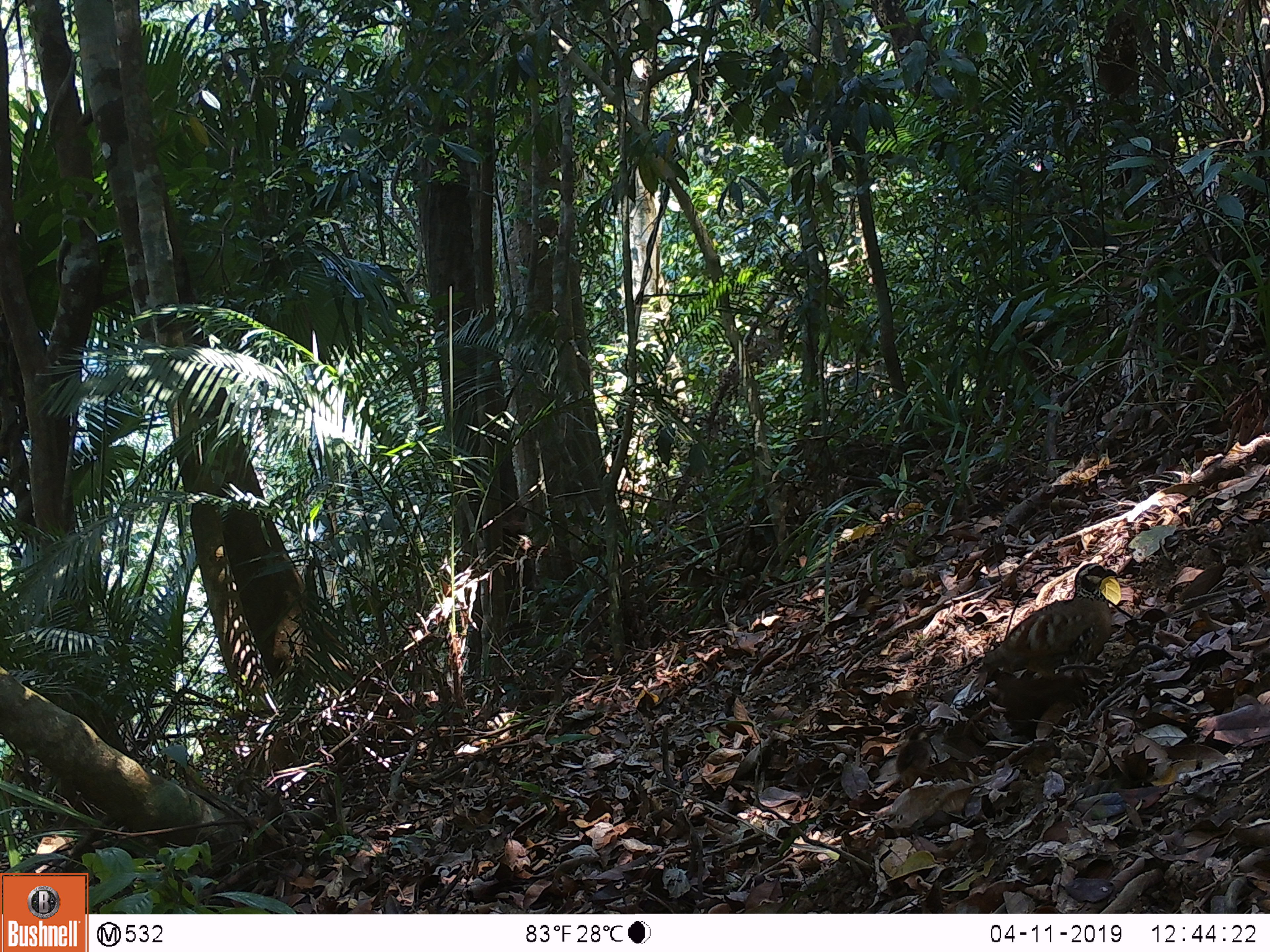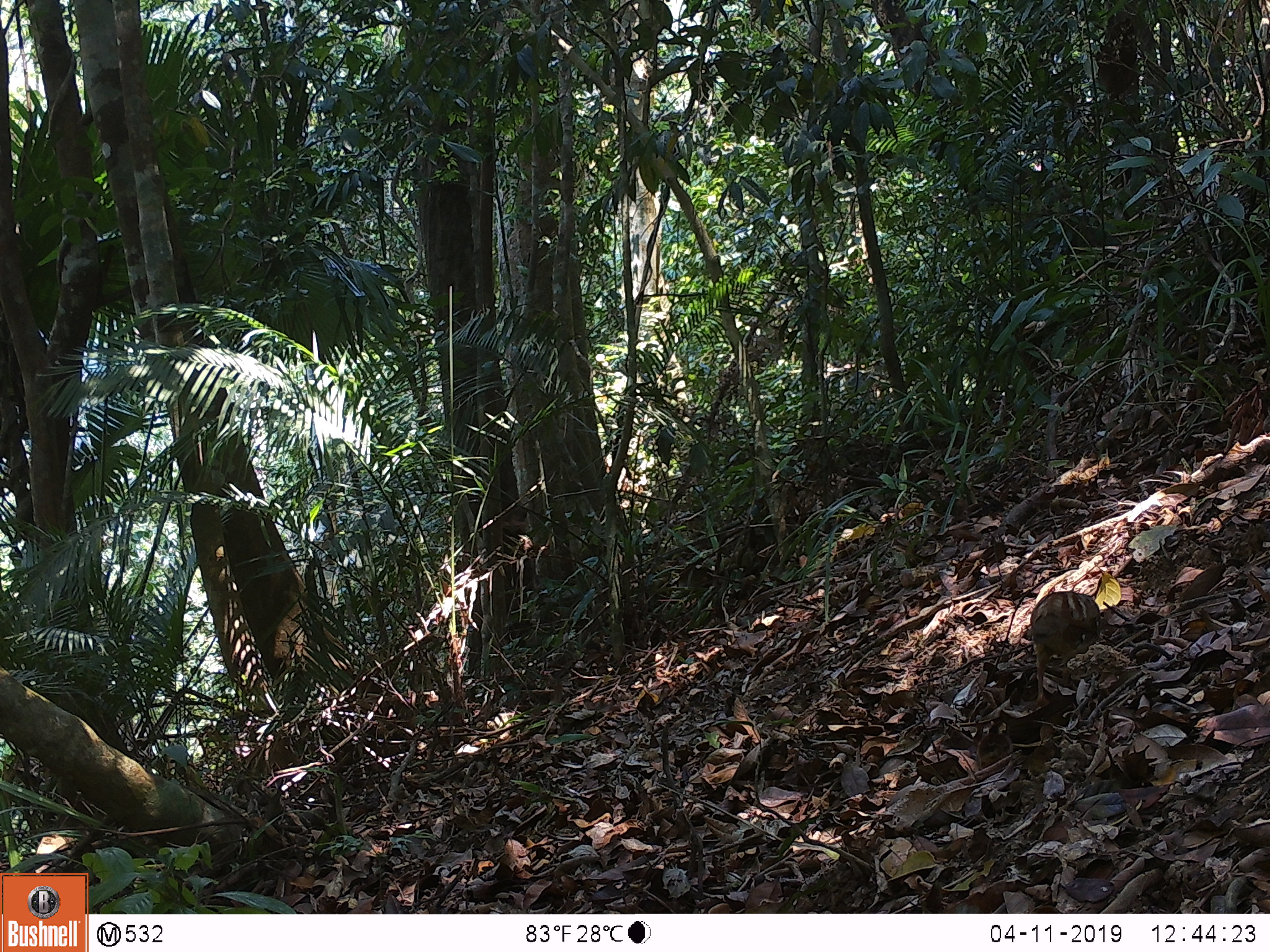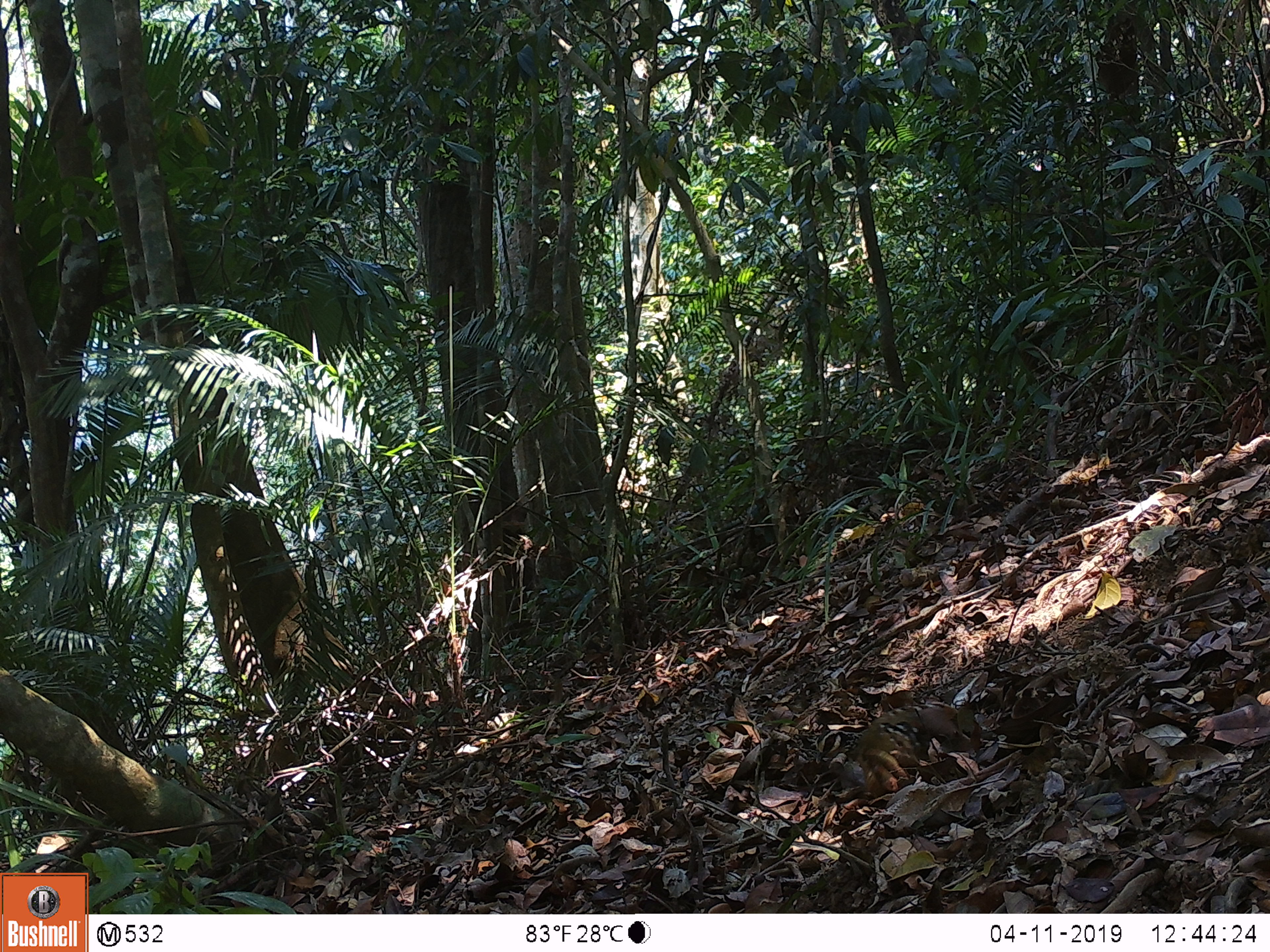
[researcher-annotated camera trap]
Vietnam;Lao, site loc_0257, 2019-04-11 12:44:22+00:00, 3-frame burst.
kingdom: Animalia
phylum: Chordata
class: Aves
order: Galliformes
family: Phasianidae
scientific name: Phasianidae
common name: partridge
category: unidentified partridge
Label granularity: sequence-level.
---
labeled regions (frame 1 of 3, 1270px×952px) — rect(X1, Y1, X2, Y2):
unidentified partridge: rect(948, 562, 1119, 718)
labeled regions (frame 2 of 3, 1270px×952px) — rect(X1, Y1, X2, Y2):
unidentified partridge: rect(1020, 590, 1102, 711)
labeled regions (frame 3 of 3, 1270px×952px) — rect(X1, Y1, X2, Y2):
unidentified partridge: rect(815, 704, 972, 797)